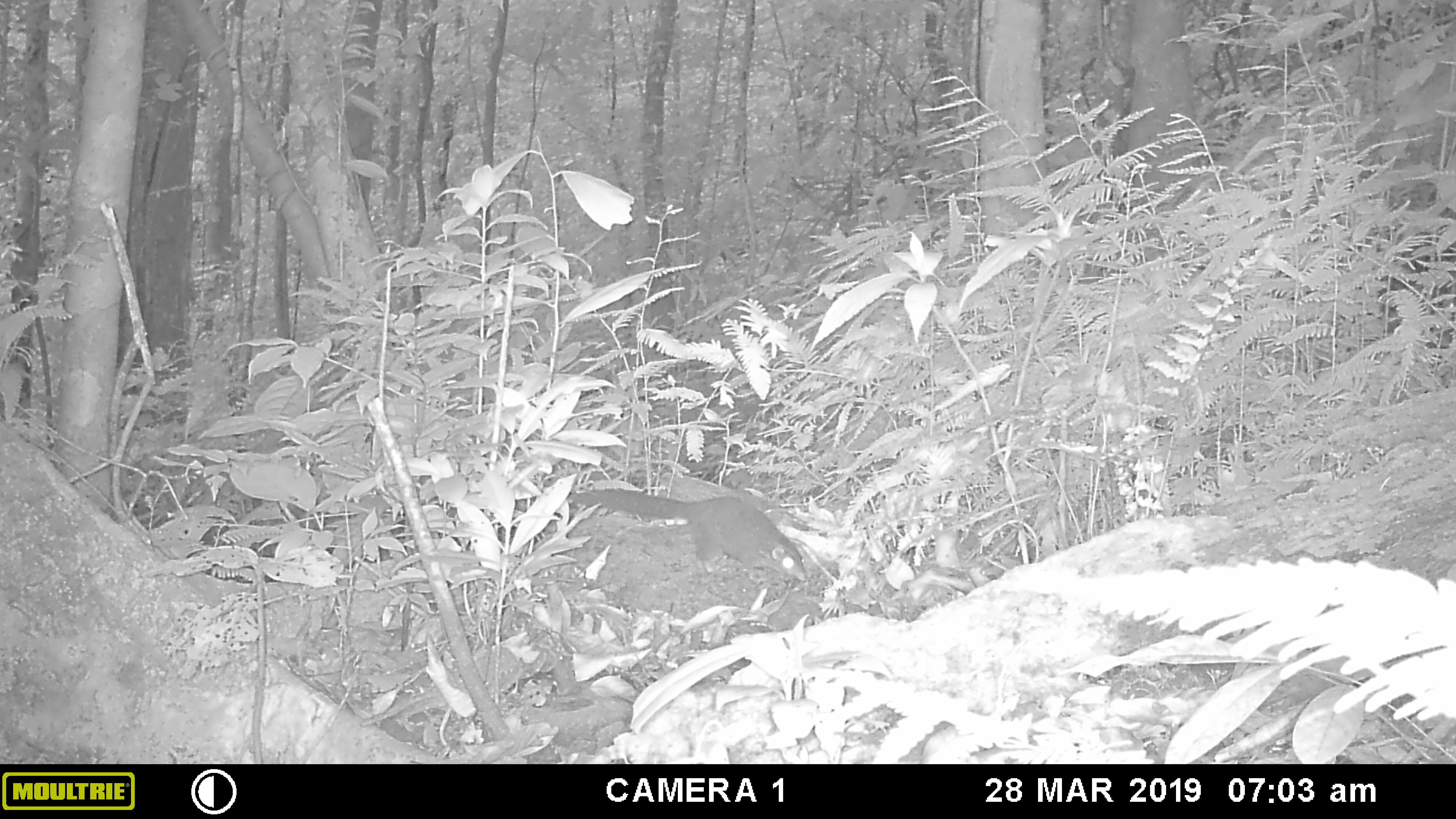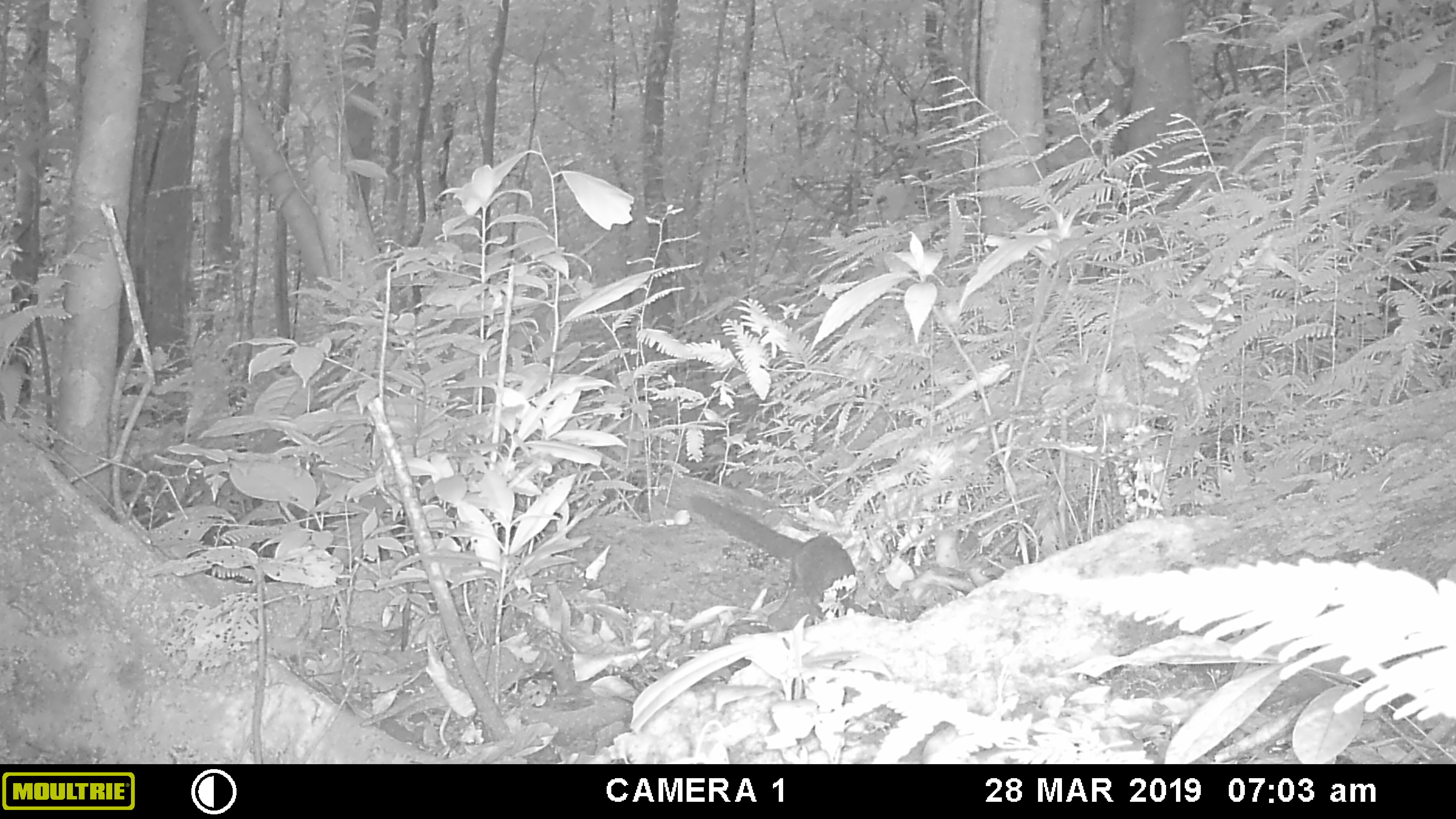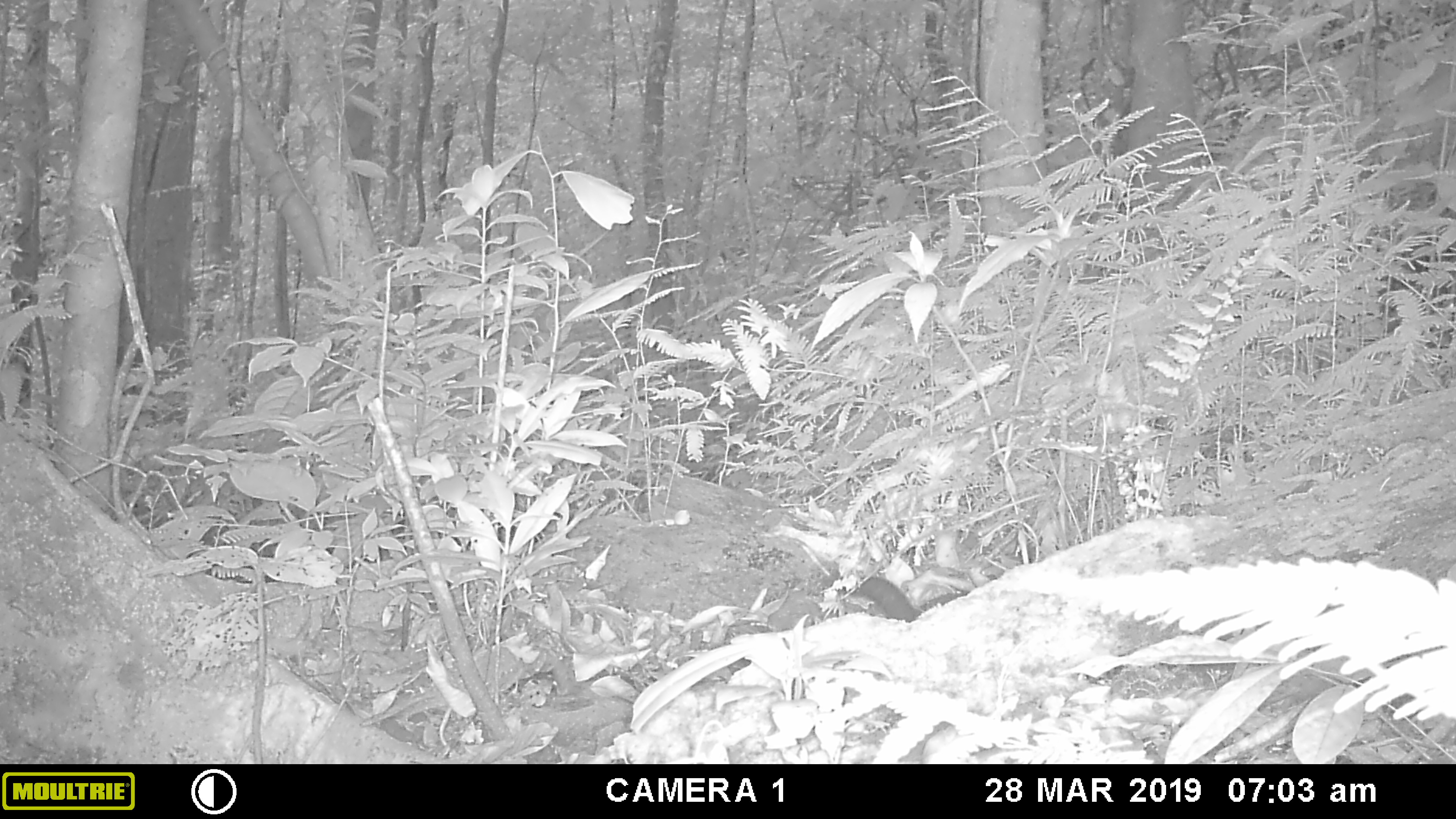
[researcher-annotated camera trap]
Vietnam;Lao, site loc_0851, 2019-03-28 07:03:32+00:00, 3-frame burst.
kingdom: Animalia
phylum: Chordata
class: Mammalia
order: Scandentia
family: Tupaiidae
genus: Tupaia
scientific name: Tupaia belangeri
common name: northern treeshrew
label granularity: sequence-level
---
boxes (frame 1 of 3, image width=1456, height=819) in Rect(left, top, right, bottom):
northern treeshrew: Rect(565, 488, 807, 582)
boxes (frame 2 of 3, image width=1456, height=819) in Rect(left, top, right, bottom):
northern treeshrew: Rect(687, 492, 856, 632)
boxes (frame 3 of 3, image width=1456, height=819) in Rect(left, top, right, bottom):
northern treeshrew: Rect(840, 577, 970, 623)